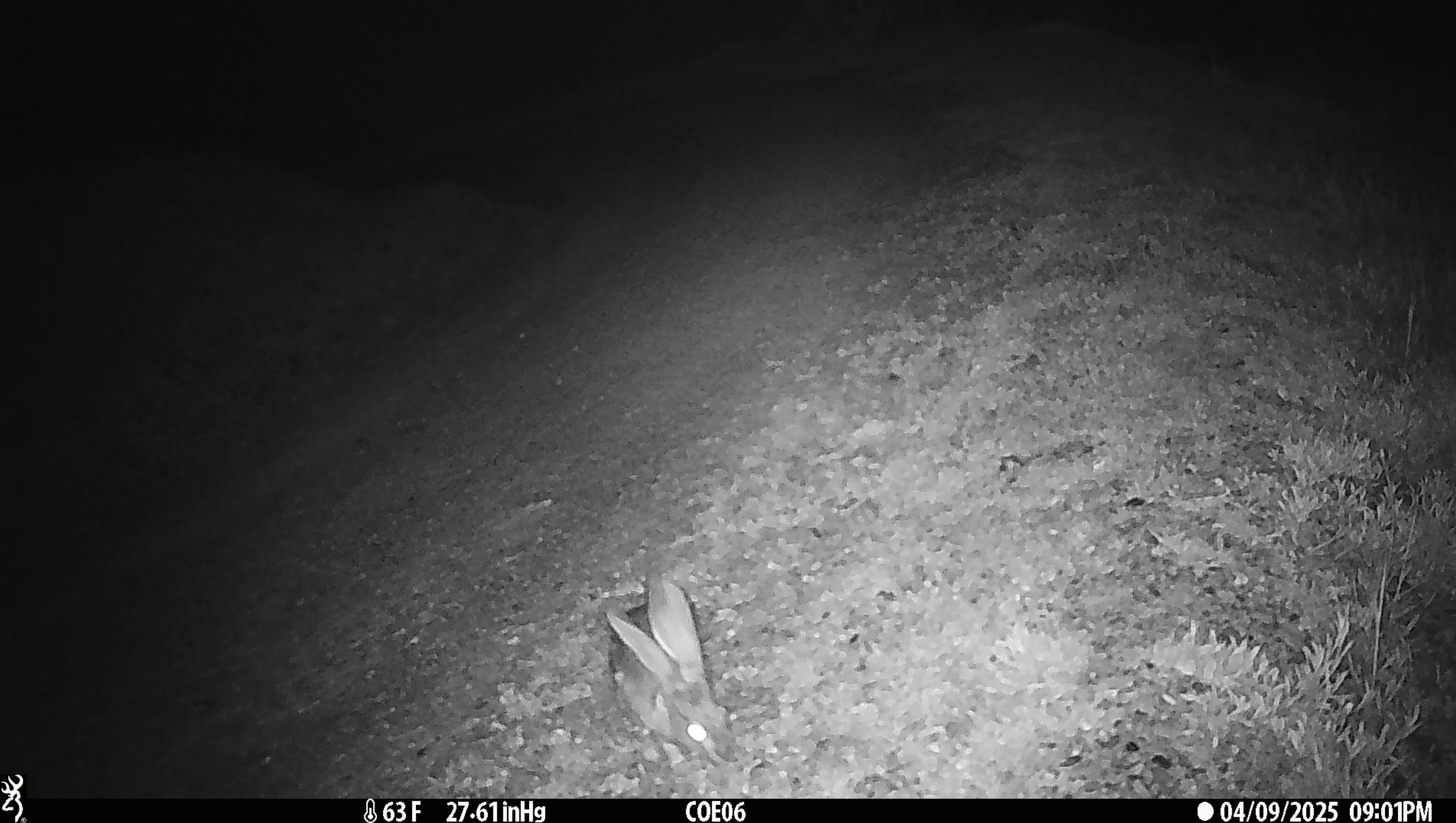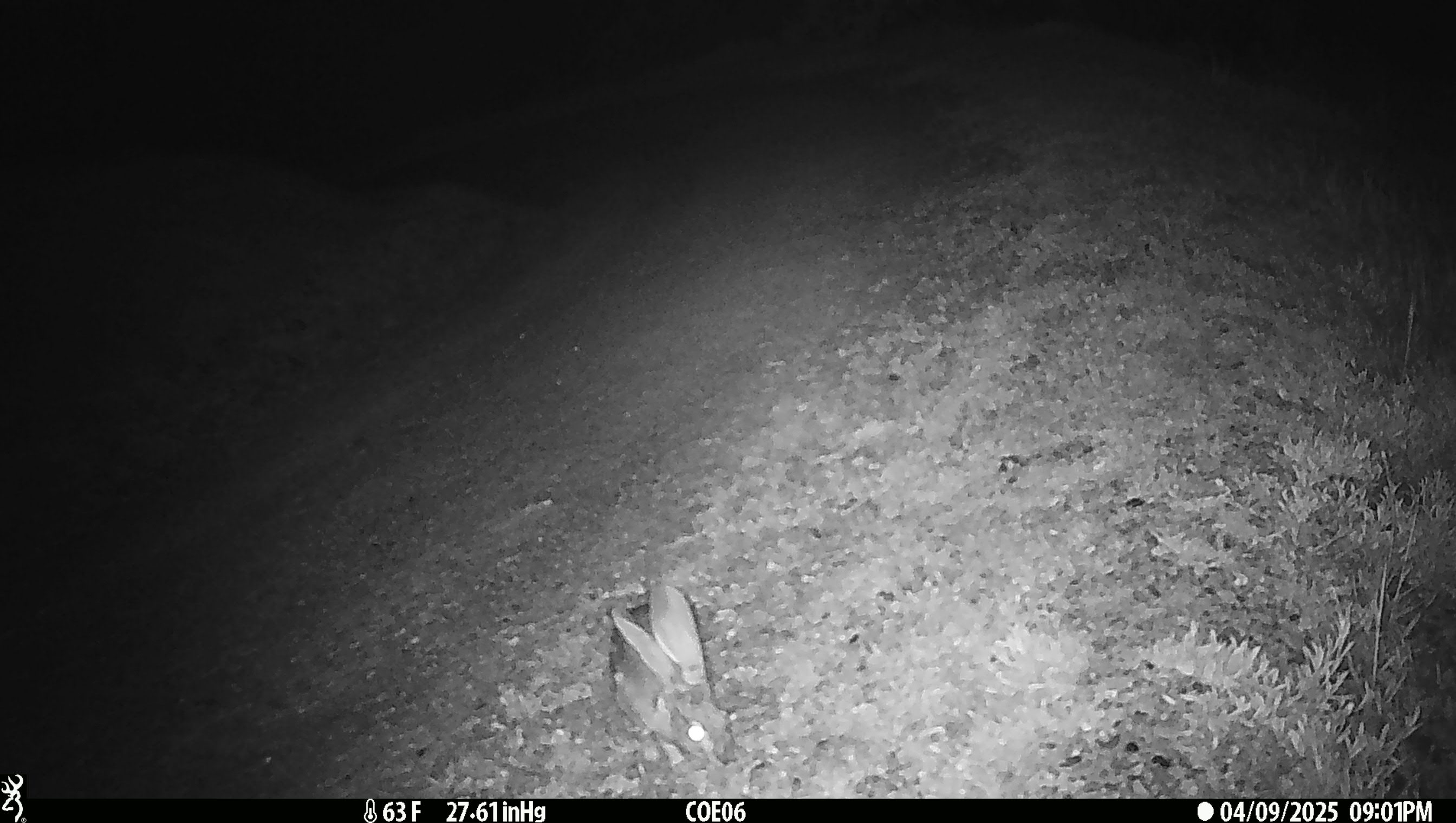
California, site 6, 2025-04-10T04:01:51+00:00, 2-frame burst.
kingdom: Animalia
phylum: Chordata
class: Mammalia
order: Lagomorpha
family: Leporidae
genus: Lepus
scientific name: Lepus californicus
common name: black-tailed jackrabbit